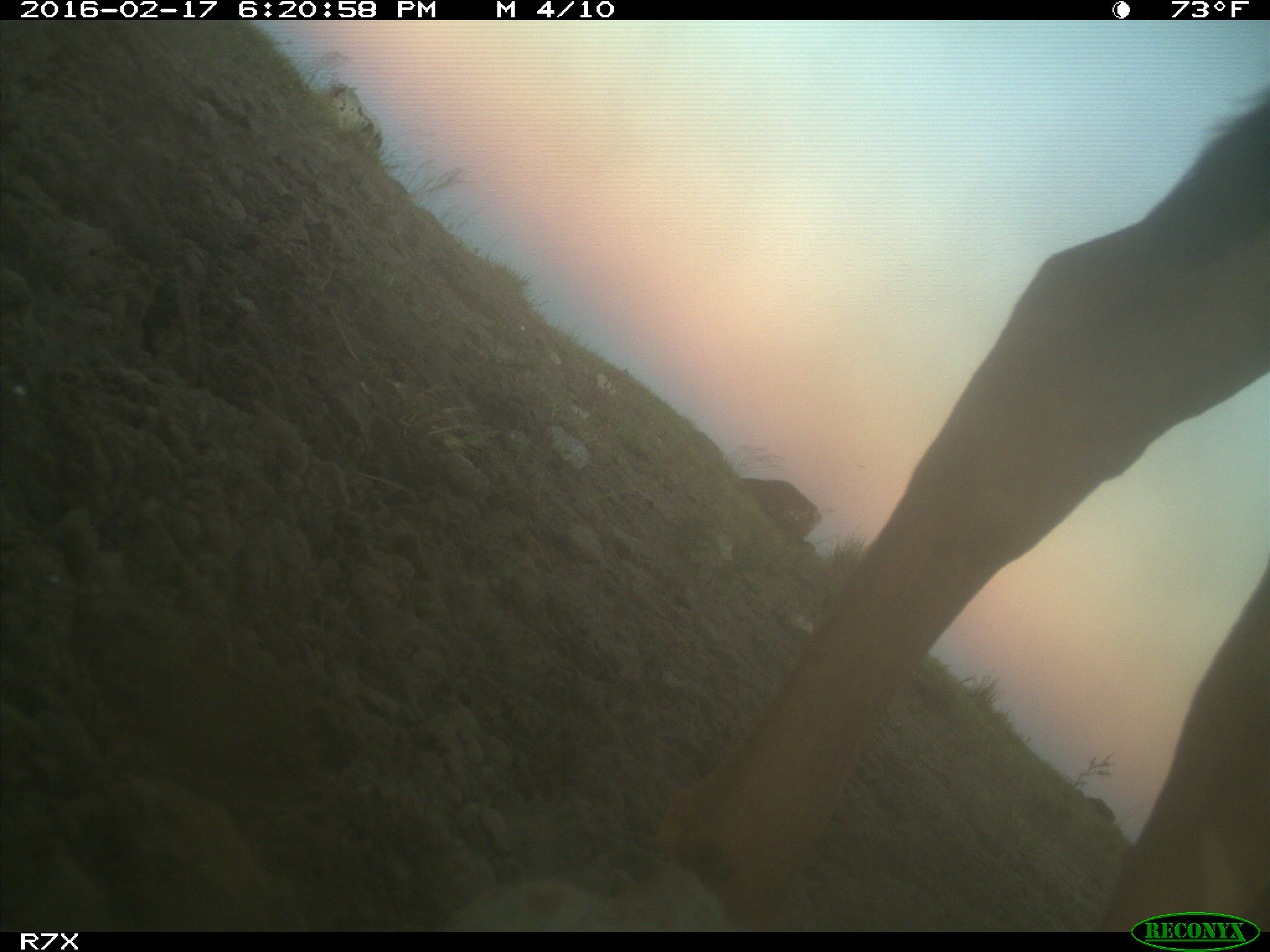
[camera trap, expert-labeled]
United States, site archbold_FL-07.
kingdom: Animalia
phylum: Chordata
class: Mammalia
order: Artiodactyla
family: Bovidae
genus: Bos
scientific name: Bos taurus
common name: domestic cow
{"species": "Bos taurus (domestic cow)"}